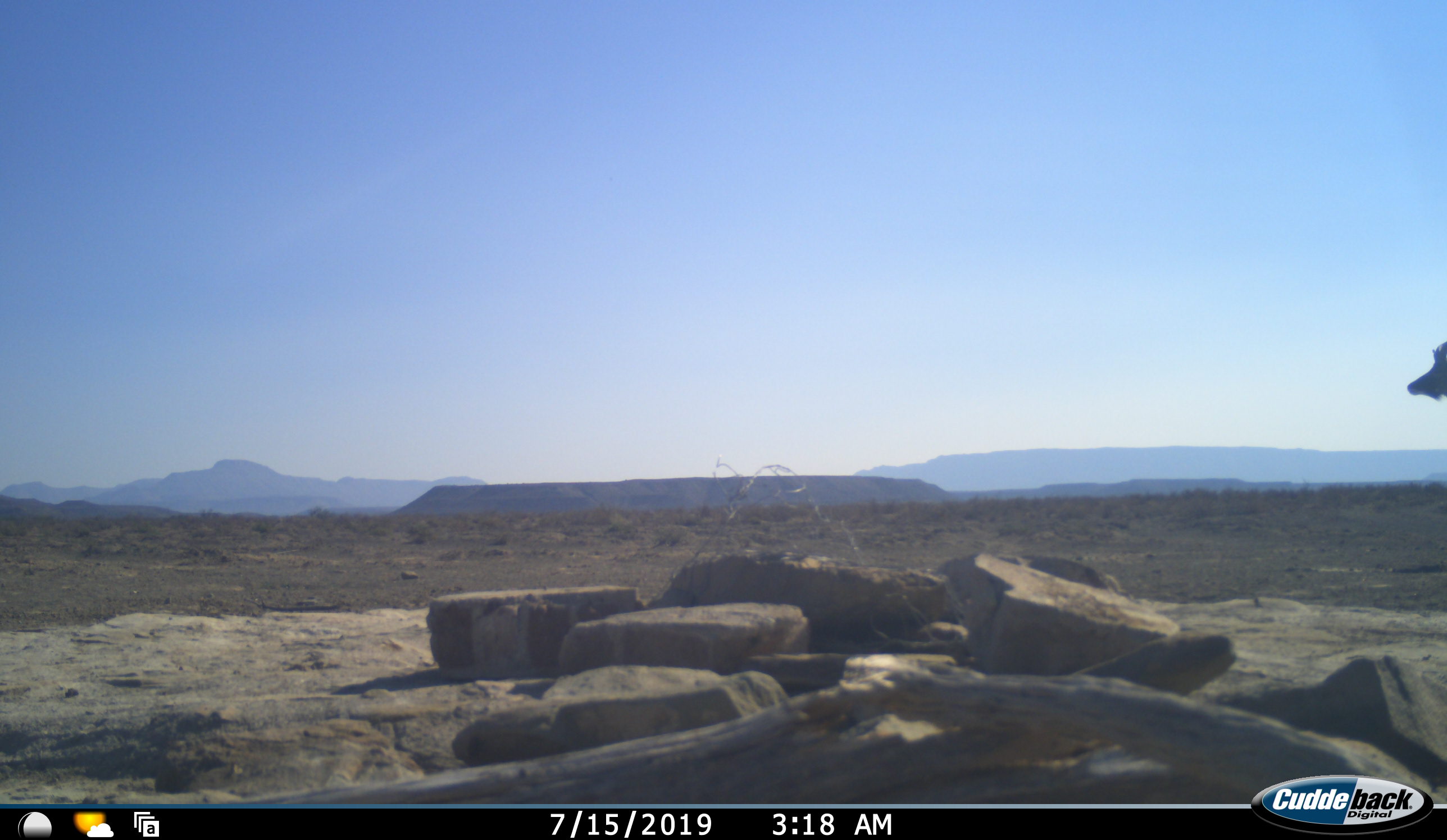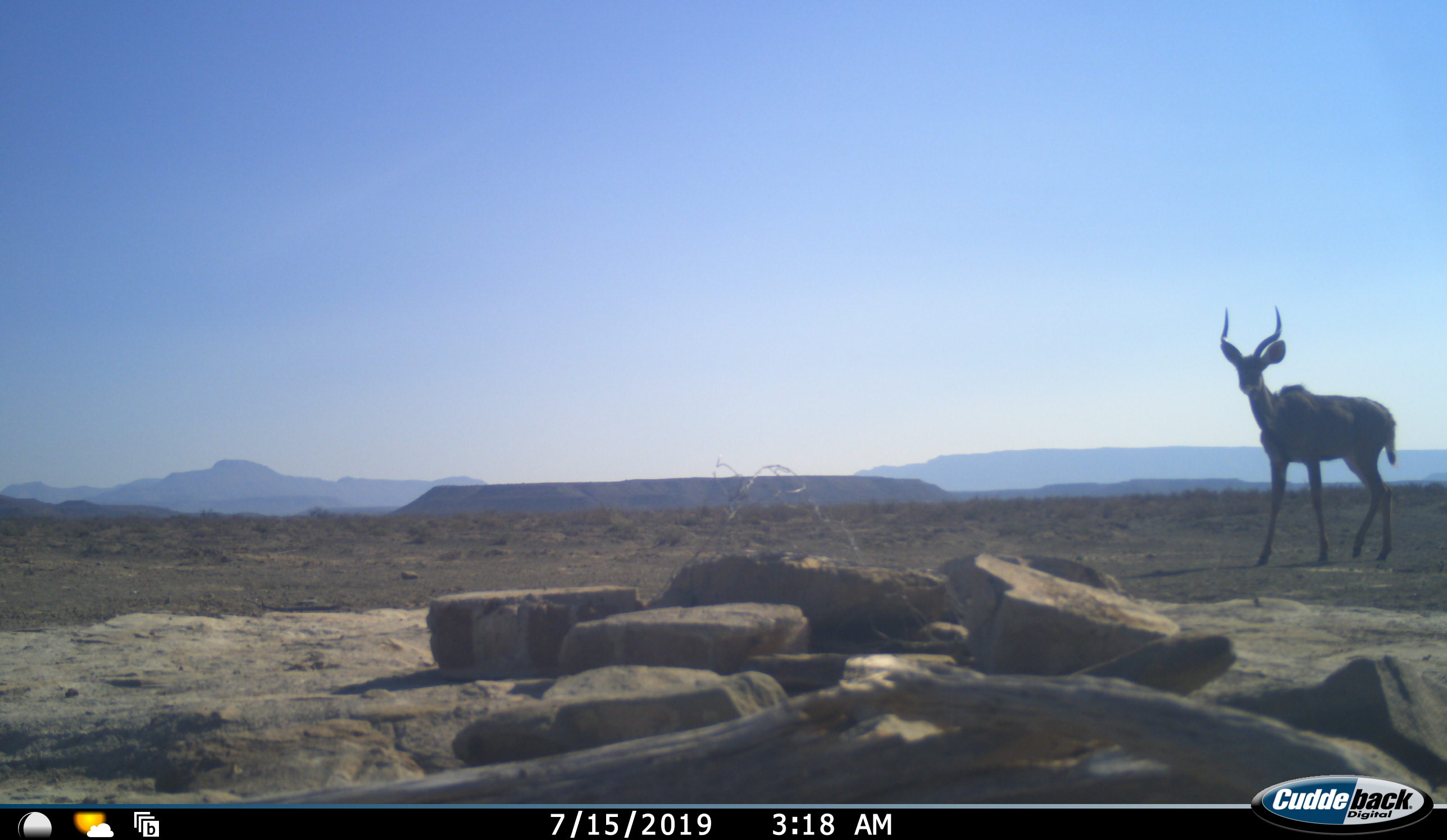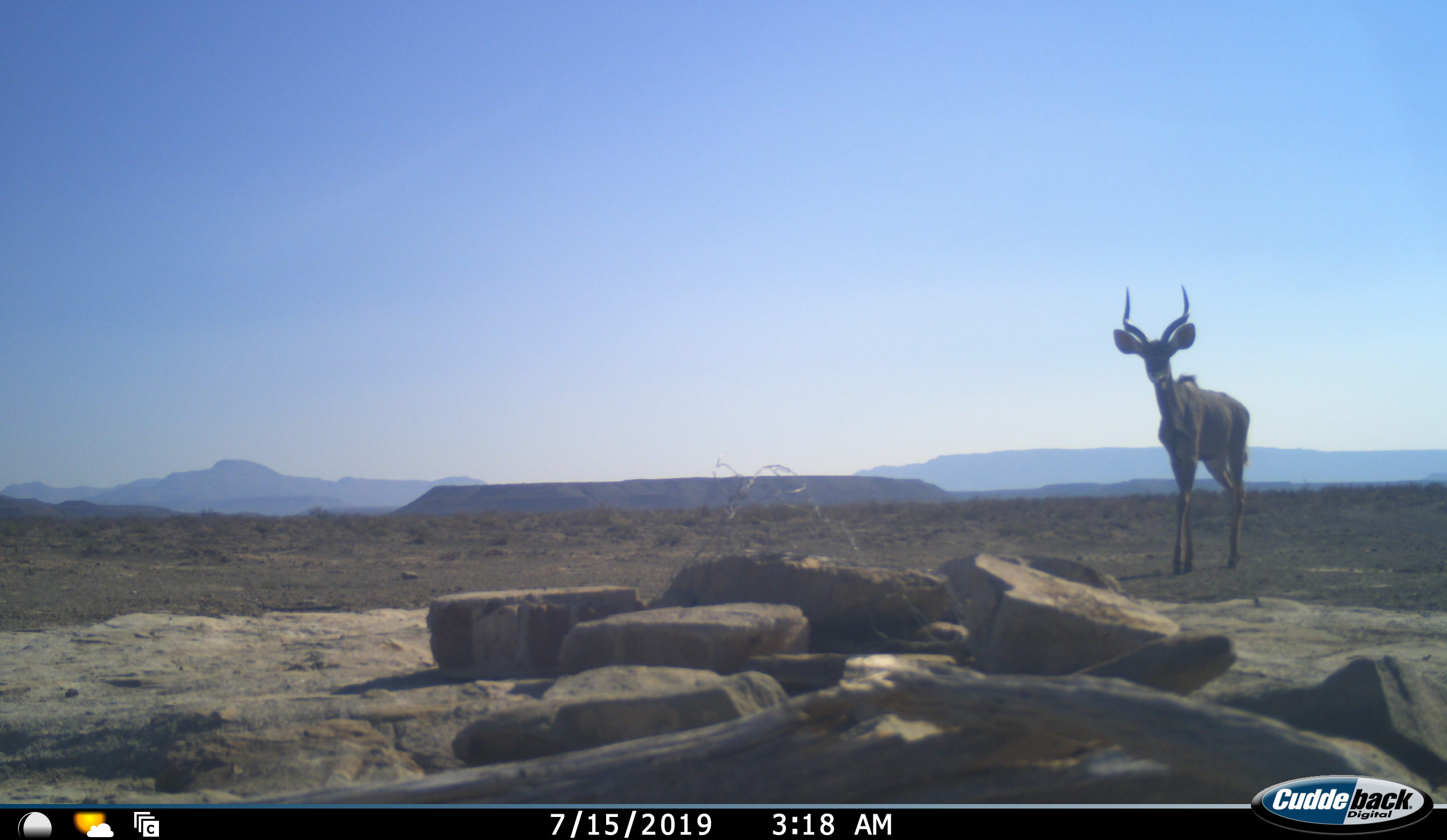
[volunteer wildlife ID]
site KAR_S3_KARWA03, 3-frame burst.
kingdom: Animalia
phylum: Chordata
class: Mammalia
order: Artiodactyla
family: Bovidae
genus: Tragelaphus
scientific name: Tragelaphus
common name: kudu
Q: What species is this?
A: Kudu (Tragelaphus).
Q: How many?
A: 1.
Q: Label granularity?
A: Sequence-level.